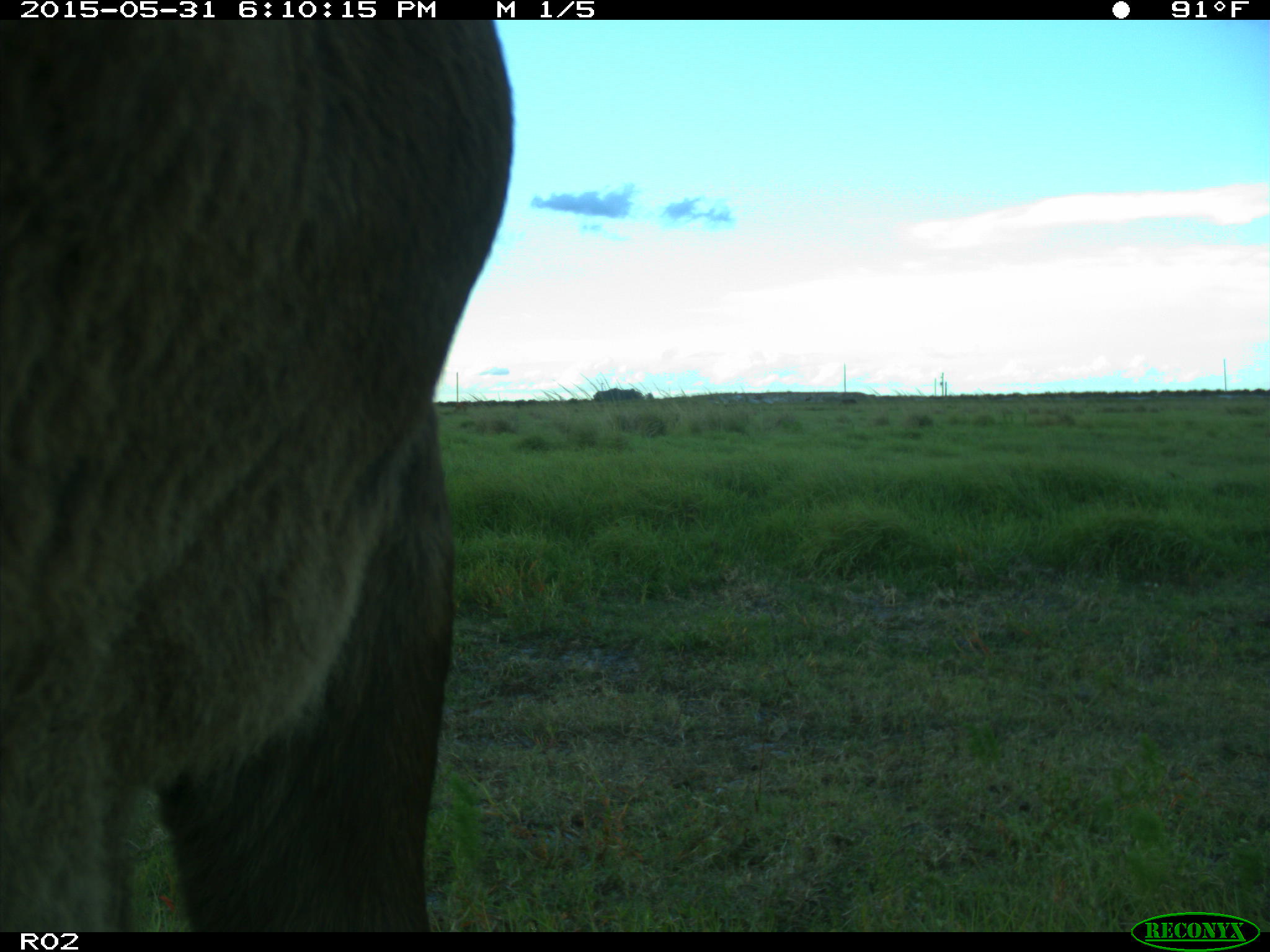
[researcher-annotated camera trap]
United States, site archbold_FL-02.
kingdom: Animalia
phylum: Chordata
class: Mammalia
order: Artiodactyla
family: Bovidae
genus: Bos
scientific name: Bos taurus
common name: domestic cow